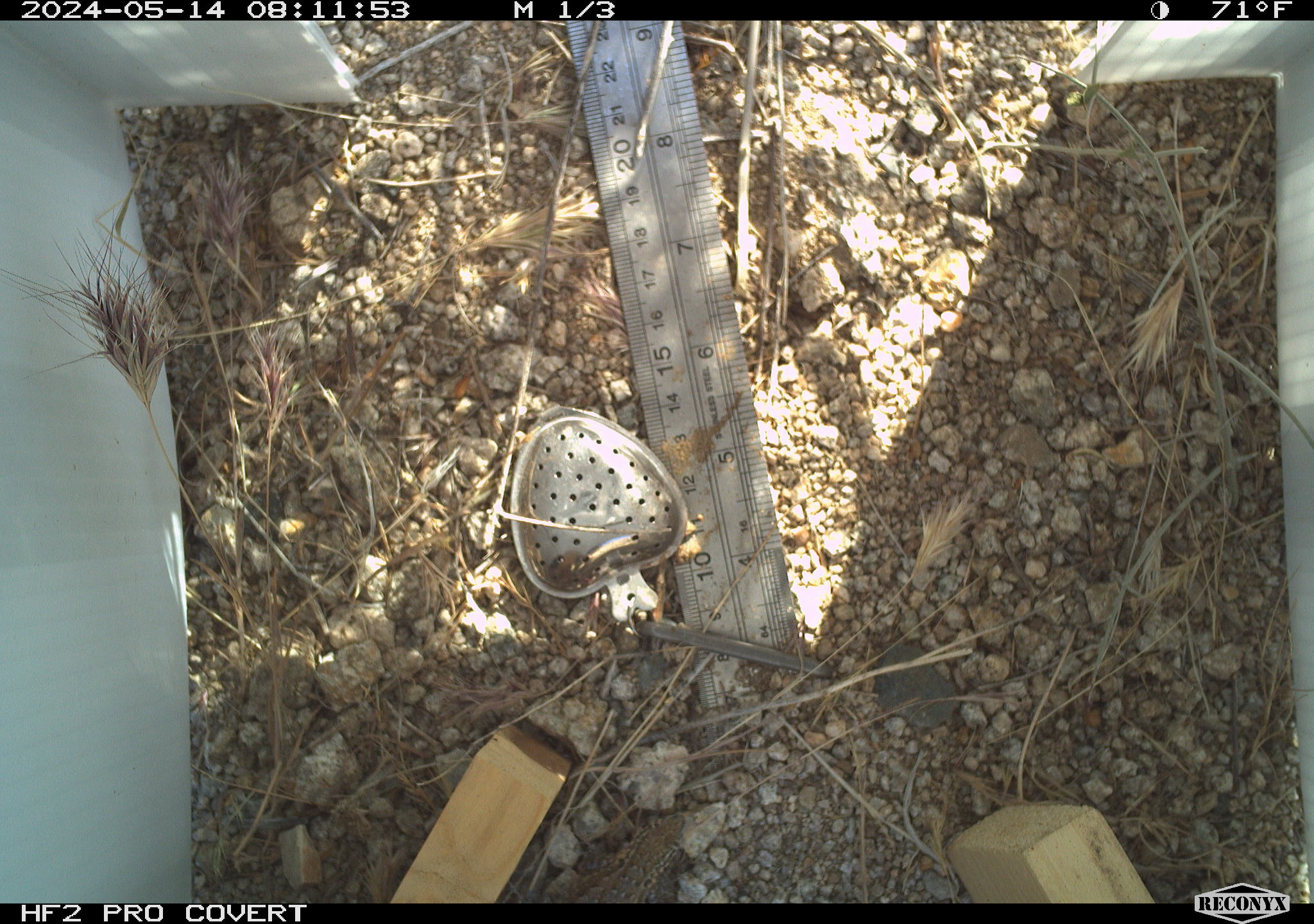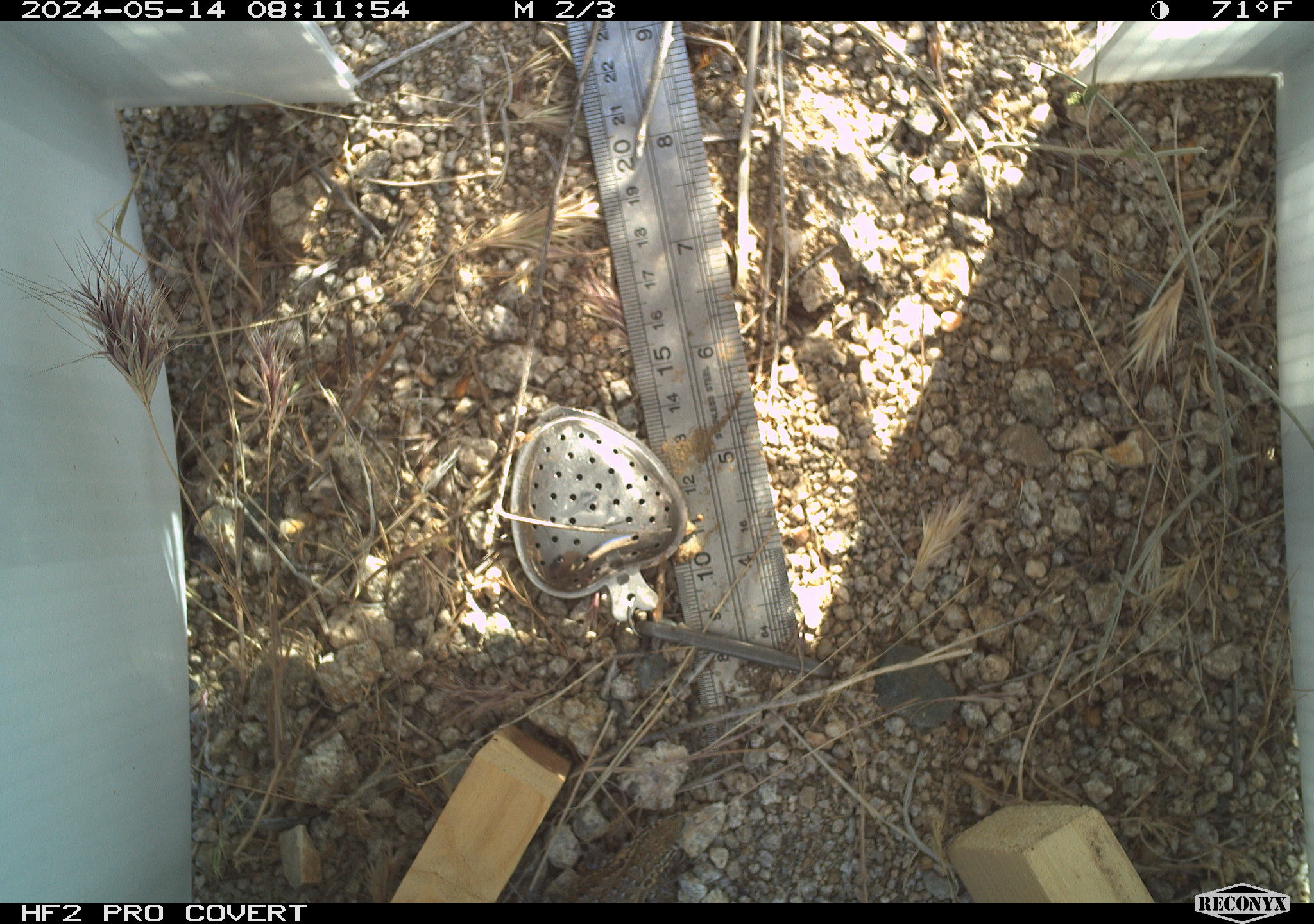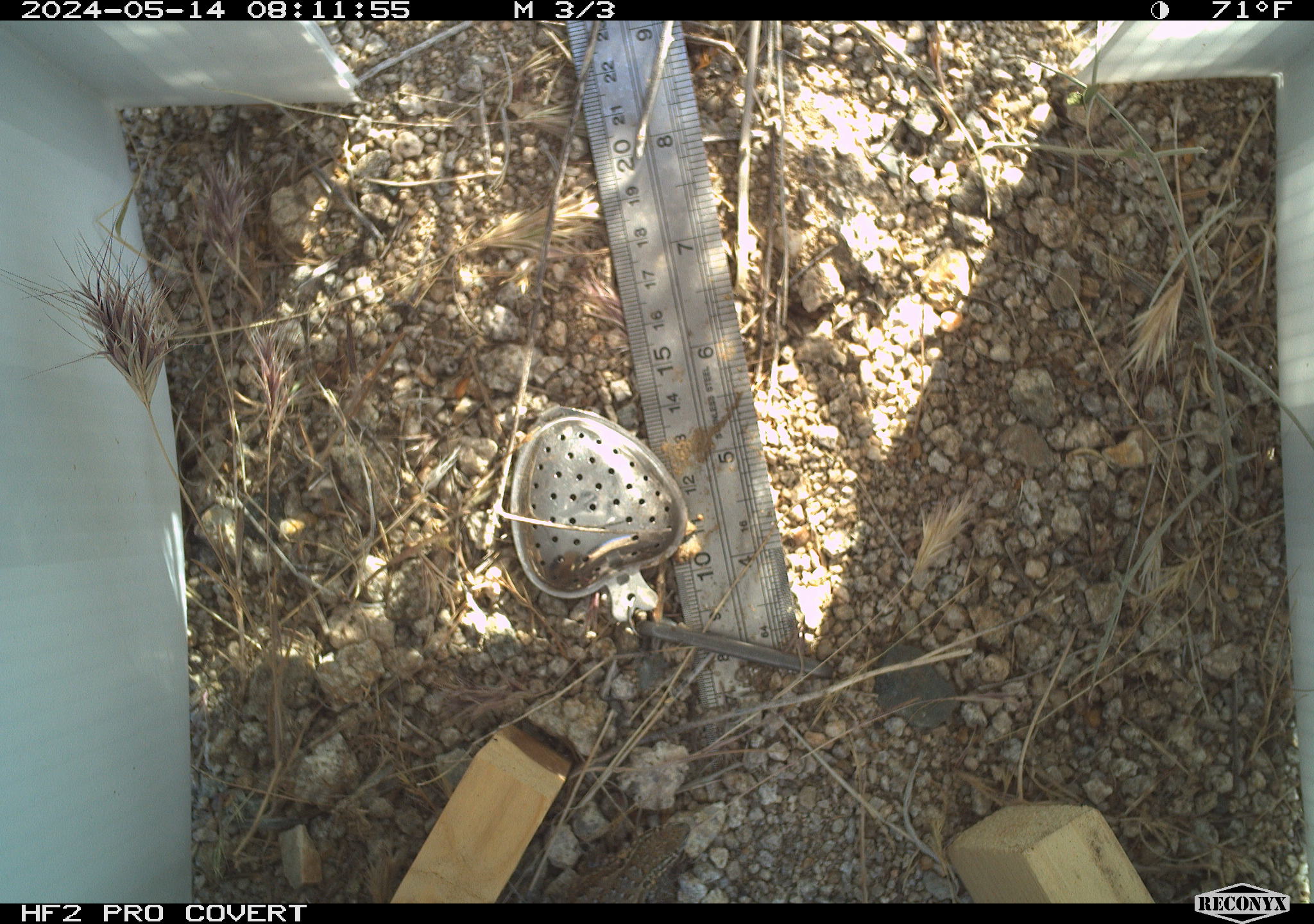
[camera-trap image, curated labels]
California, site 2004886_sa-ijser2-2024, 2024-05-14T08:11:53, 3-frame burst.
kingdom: Animalia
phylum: Chordata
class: Reptilia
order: Squamata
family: Phrynosomatidae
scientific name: Phrynosomatidae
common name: phrynosomatid lizards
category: phrynosomatidae family